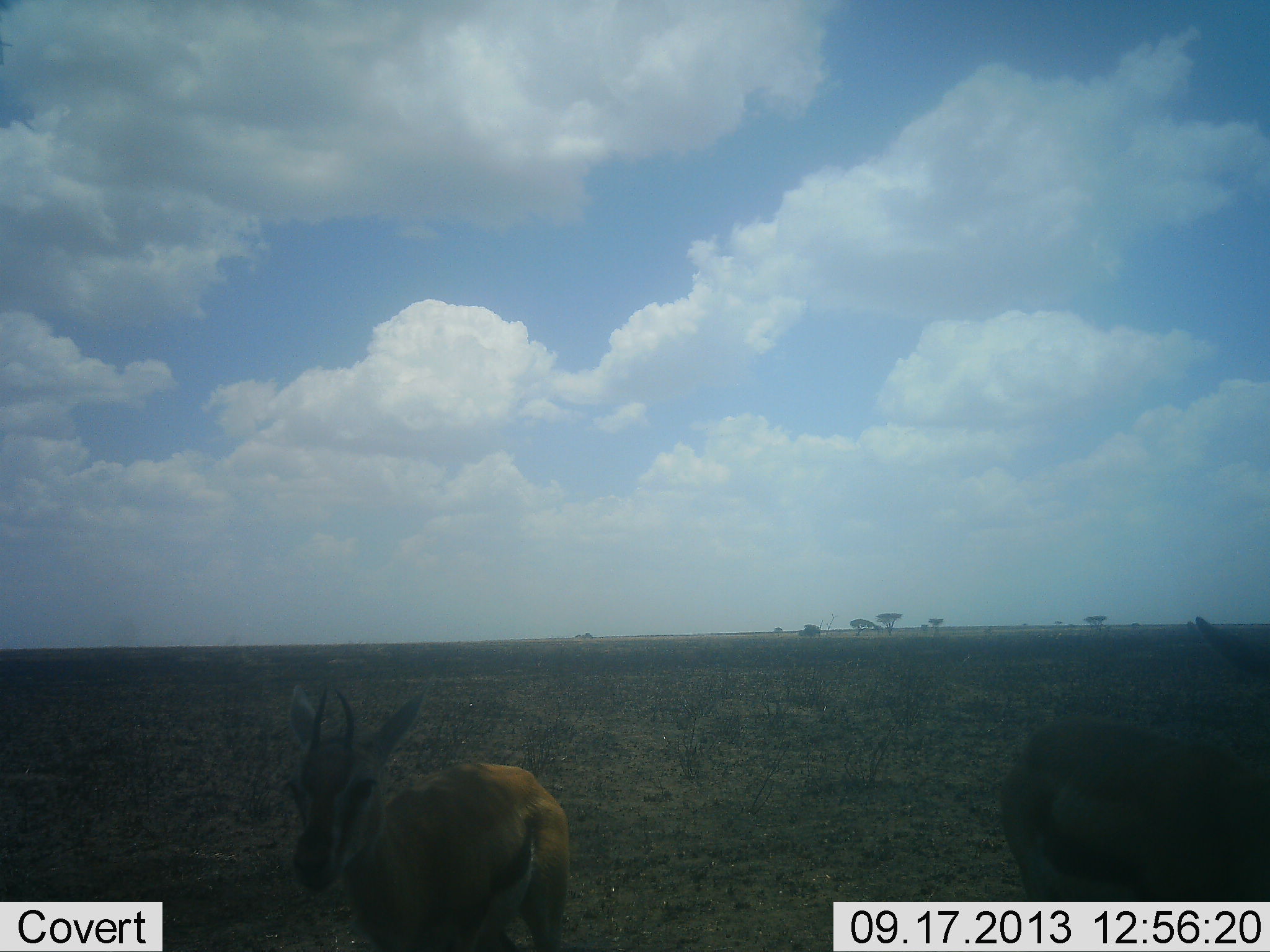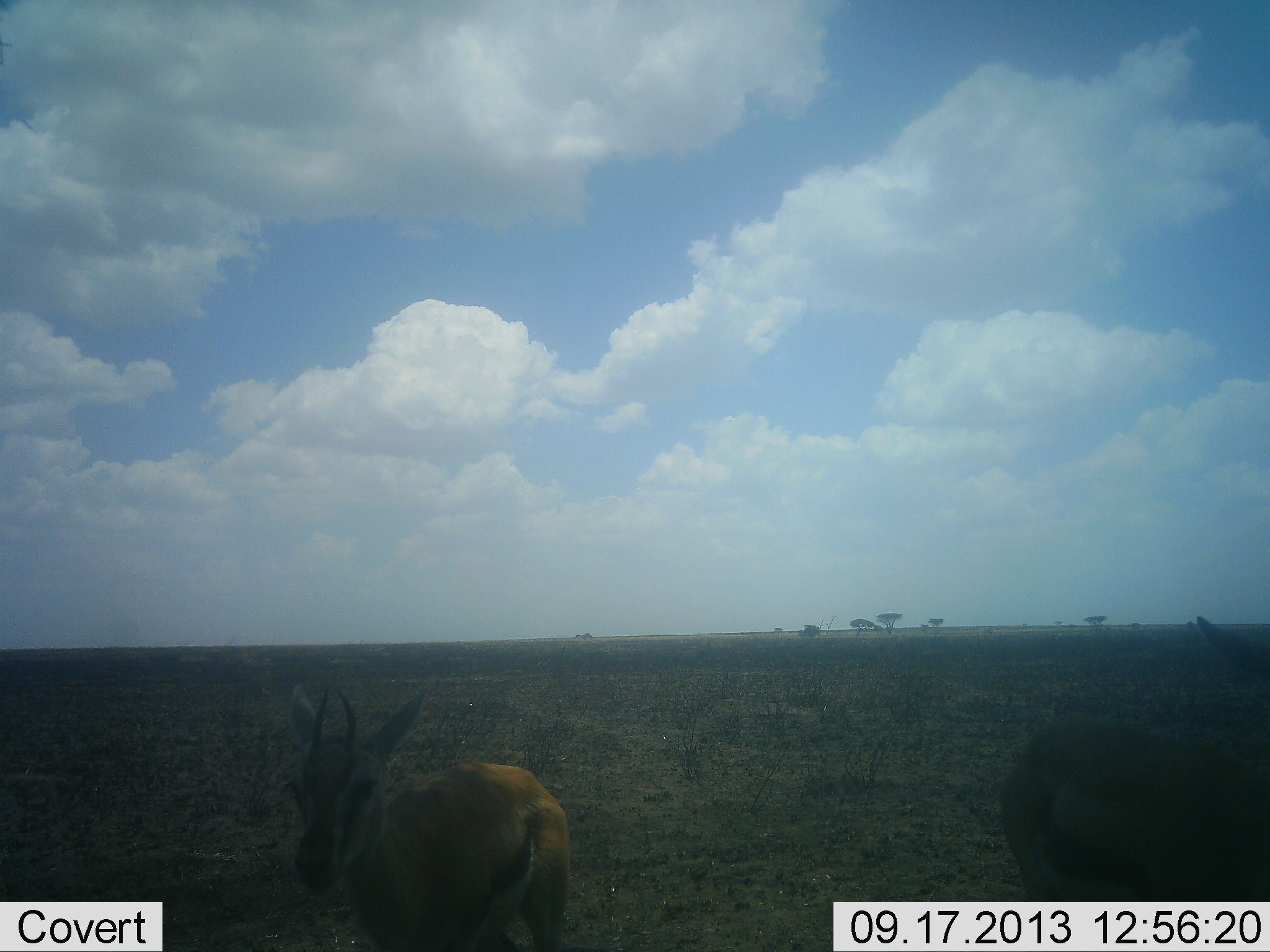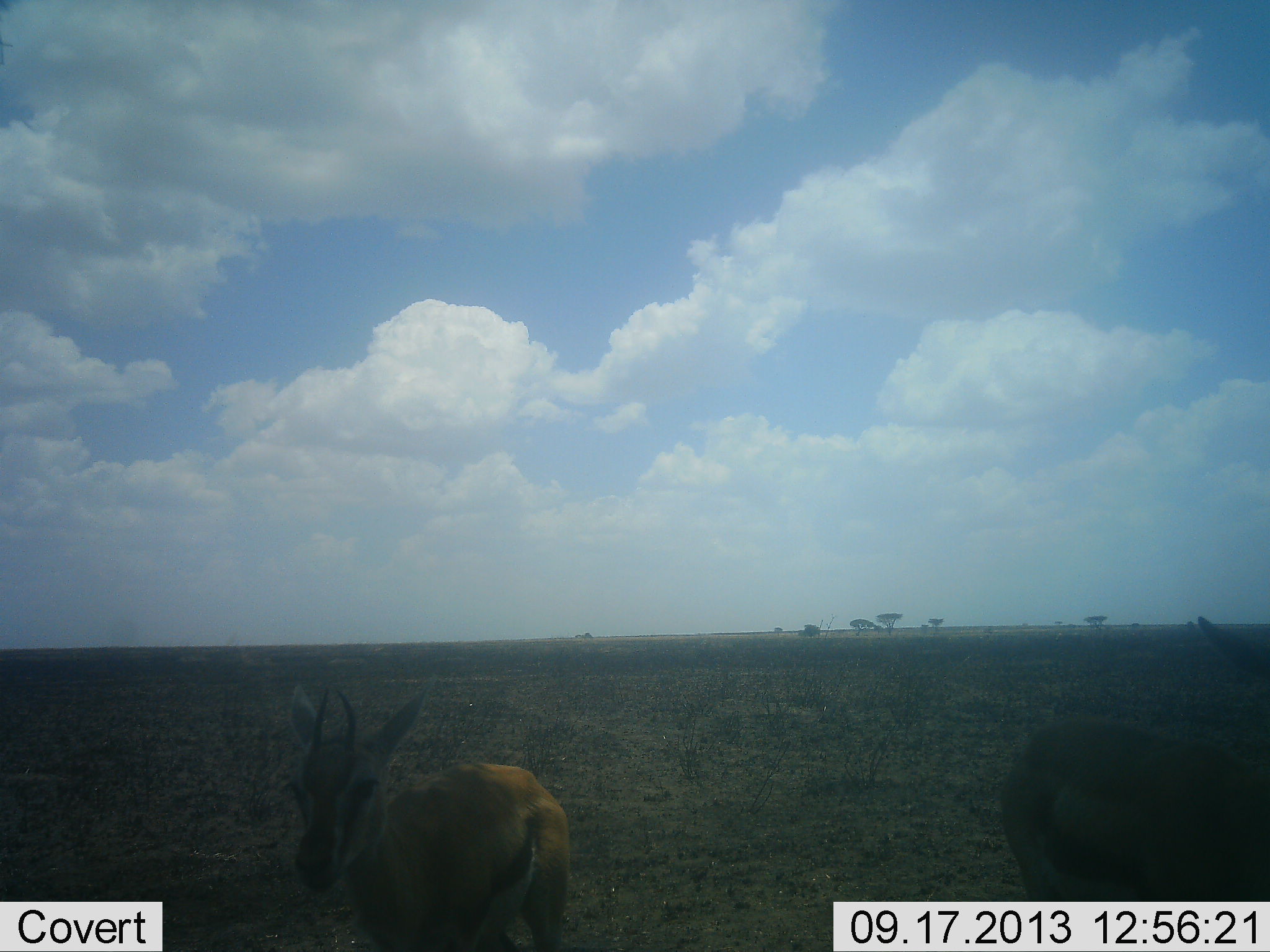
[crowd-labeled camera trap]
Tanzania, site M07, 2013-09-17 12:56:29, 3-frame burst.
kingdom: Animalia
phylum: Chordata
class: Mammalia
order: Artiodactyla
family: Bovidae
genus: Eudorcas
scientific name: Eudorcas thomsonii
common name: thomson's gazelle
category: gazellethomsons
Gazellethomsons (thomson's gazelle) (Eudorcas thomsonii), count 2. Behavior (volunteer vote fractions): standing 100%, resting 0%, moving 0%, interacting 0%. Young present (vote fraction): 0%. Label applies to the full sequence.